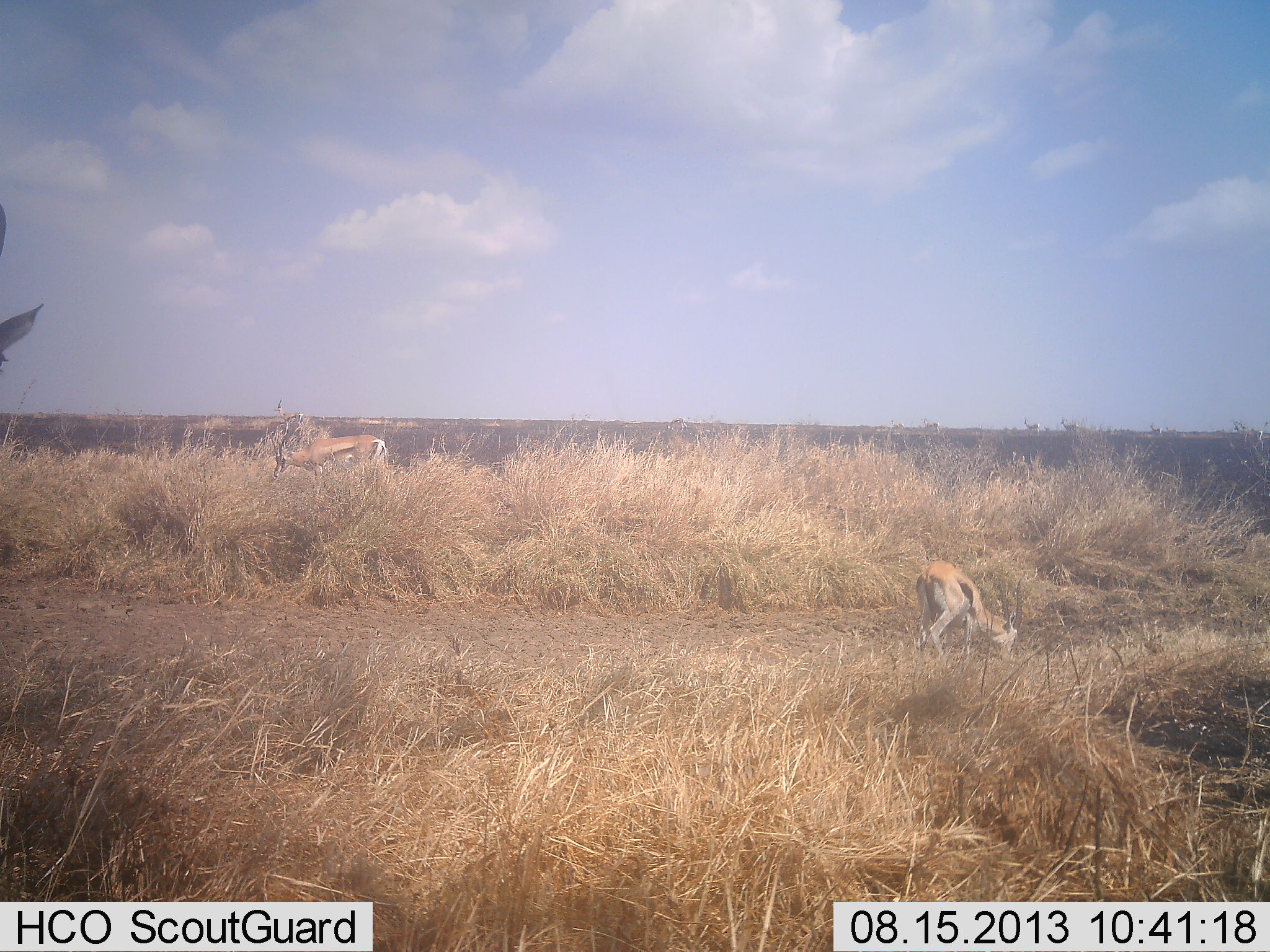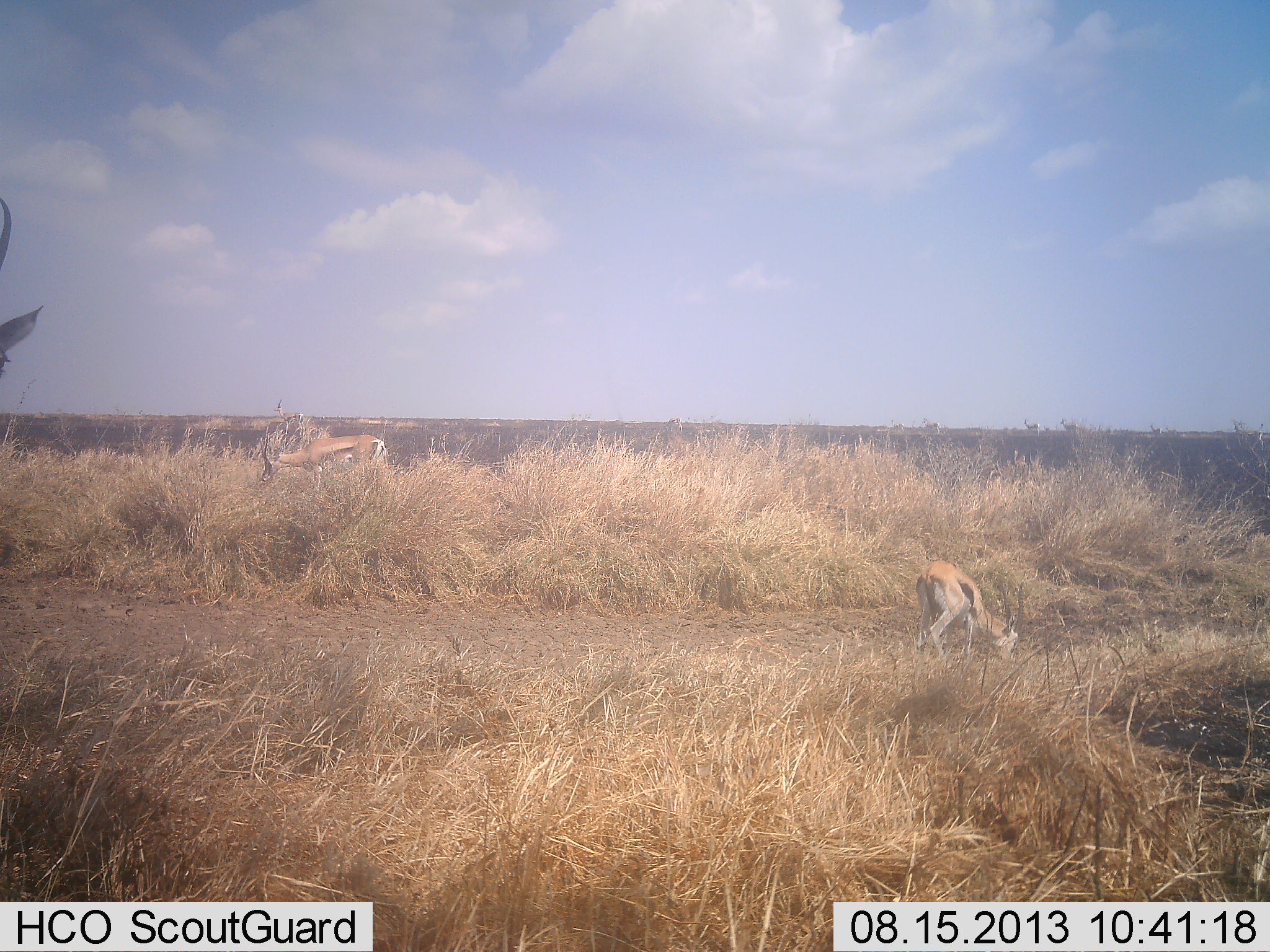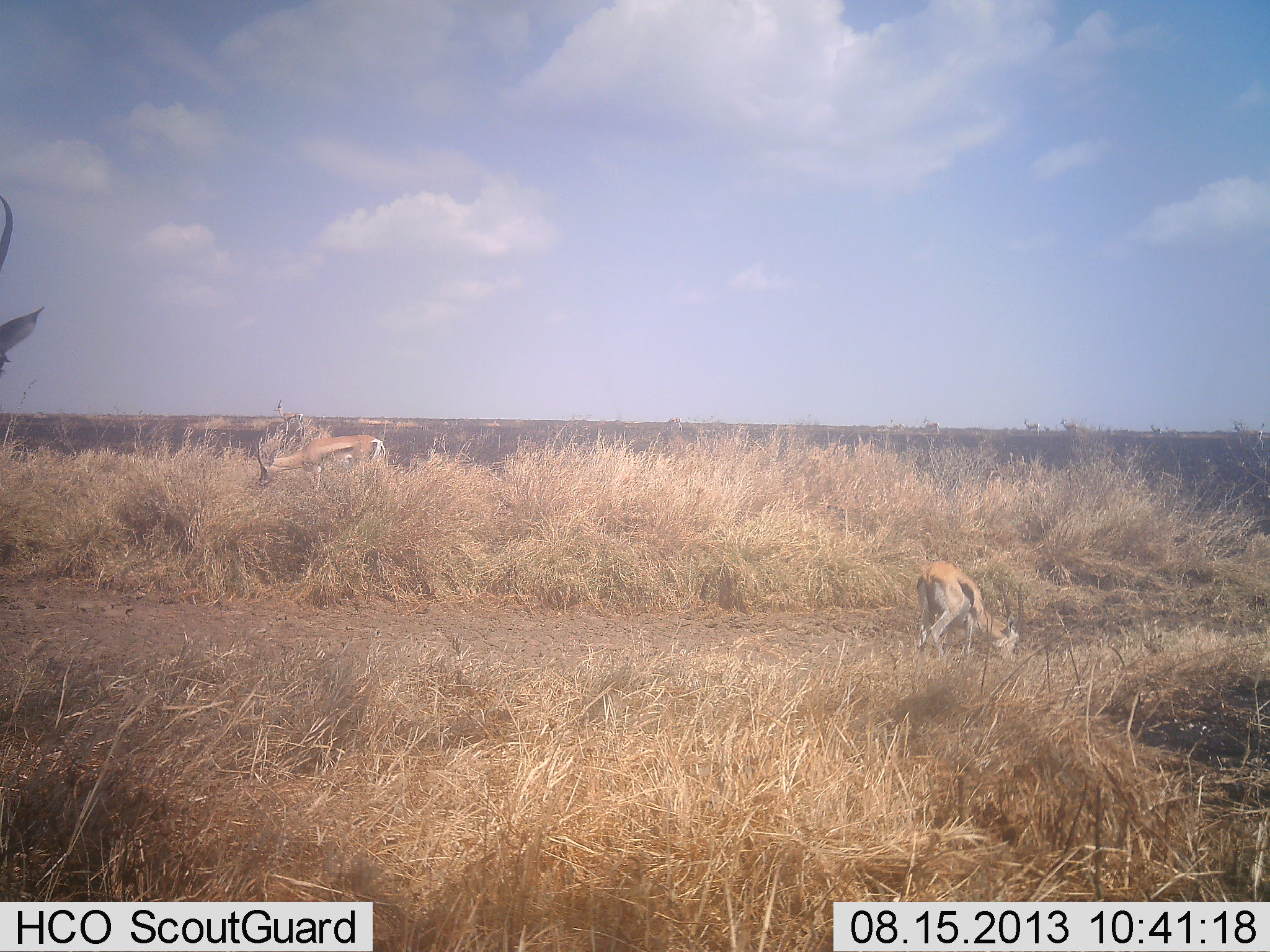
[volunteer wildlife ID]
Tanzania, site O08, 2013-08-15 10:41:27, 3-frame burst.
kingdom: Animalia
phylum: Chordata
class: Mammalia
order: Artiodactyla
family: Bovidae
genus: Eudorcas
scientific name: Eudorcas thomsonii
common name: thomson's gazelle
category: gazellethomsons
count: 2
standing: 33%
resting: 0%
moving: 4%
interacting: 0%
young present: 0%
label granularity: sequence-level